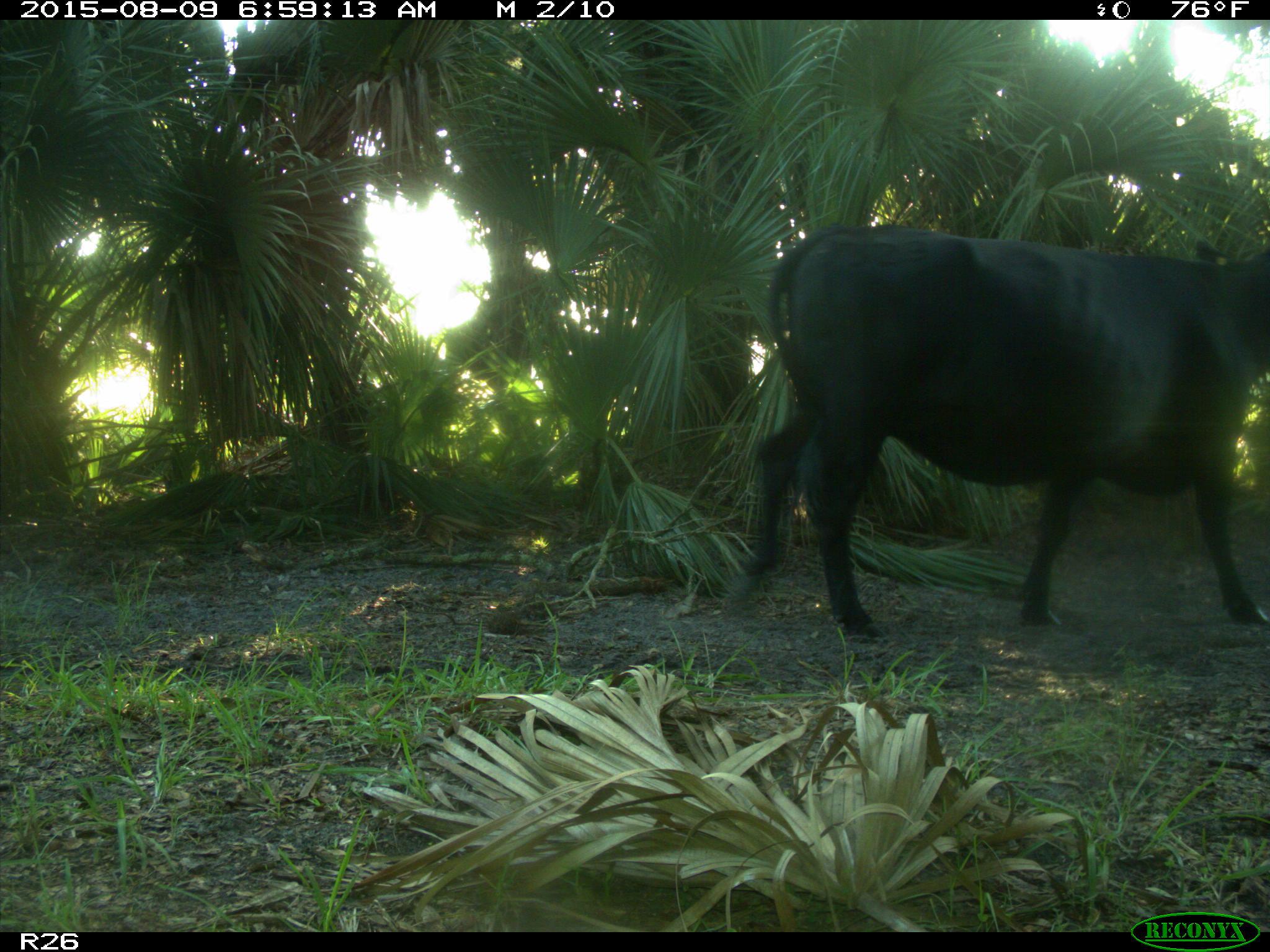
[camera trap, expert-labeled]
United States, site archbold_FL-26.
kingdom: Animalia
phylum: Chordata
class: Mammalia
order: Artiodactyla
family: Bovidae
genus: Bos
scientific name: Bos taurus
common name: domestic cow